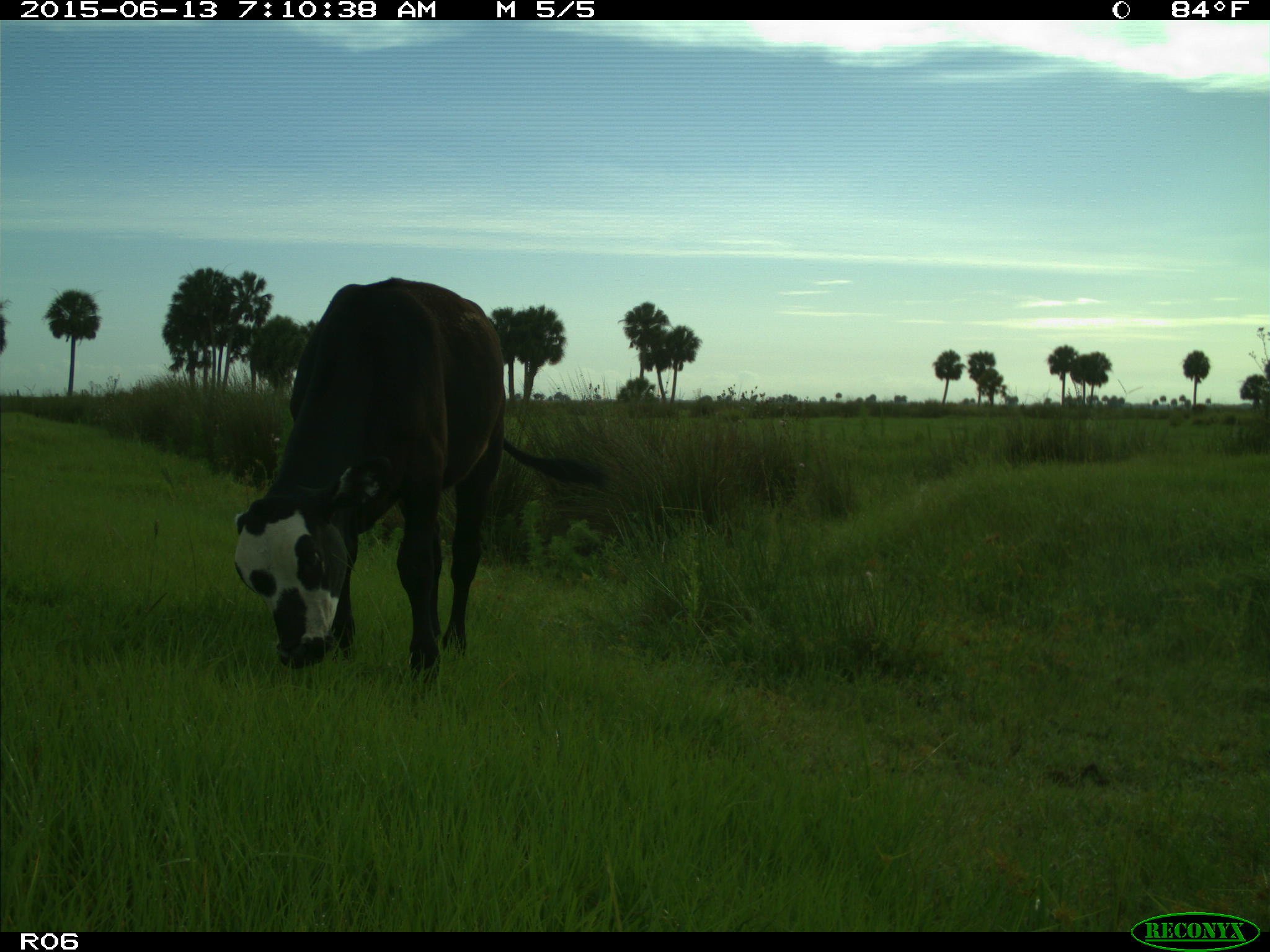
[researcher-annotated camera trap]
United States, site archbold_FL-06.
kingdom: Animalia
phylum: Chordata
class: Mammalia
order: Artiodactyla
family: Bovidae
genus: Bos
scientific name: Bos taurus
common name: domestic cow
Bos taurus (domestic cow).